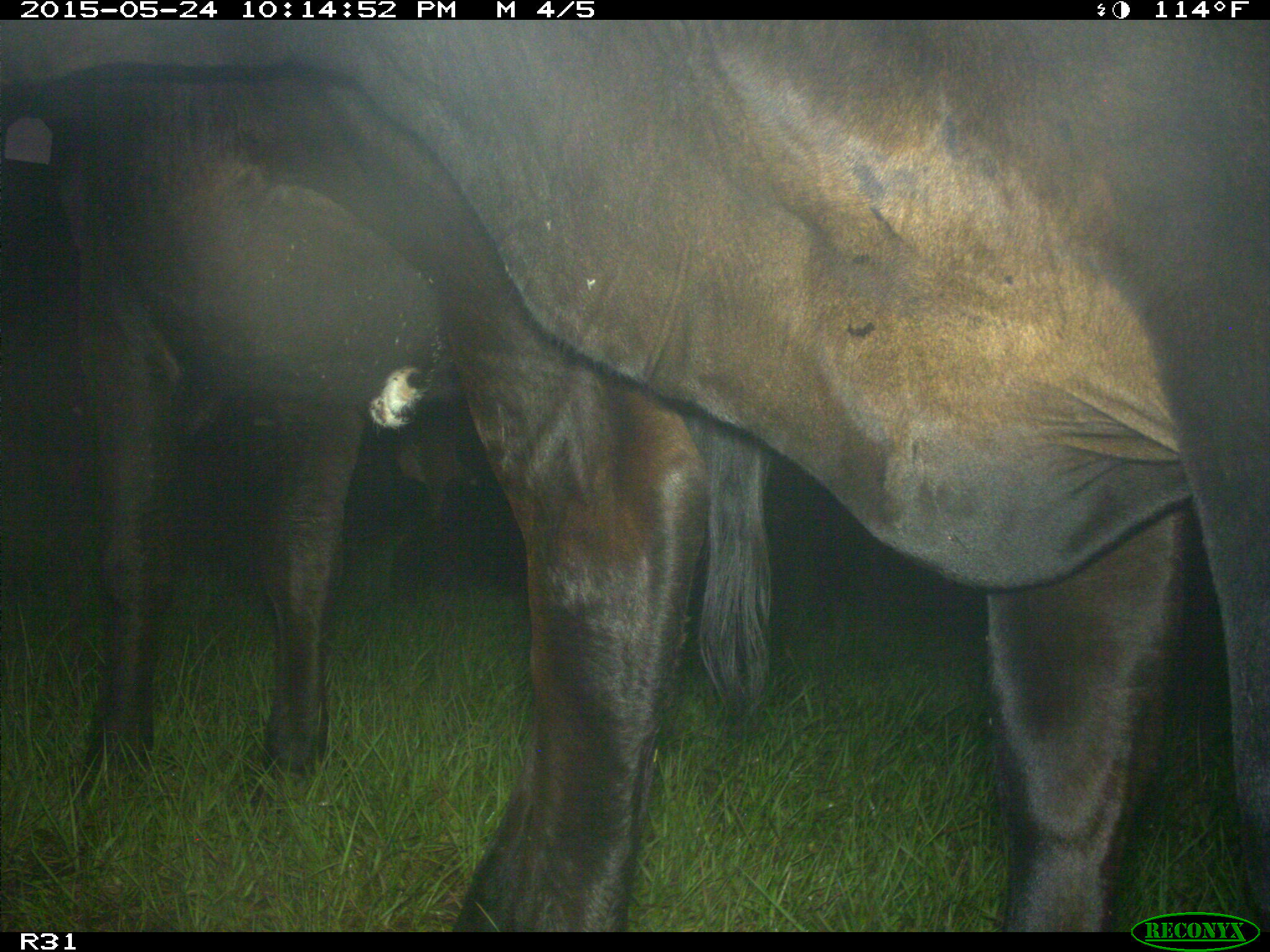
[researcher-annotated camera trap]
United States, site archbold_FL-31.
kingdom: Animalia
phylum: Chordata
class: Mammalia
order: Artiodactyla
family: Bovidae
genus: Bos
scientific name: Bos taurus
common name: domestic cow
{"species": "Bos taurus (domestic cow)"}